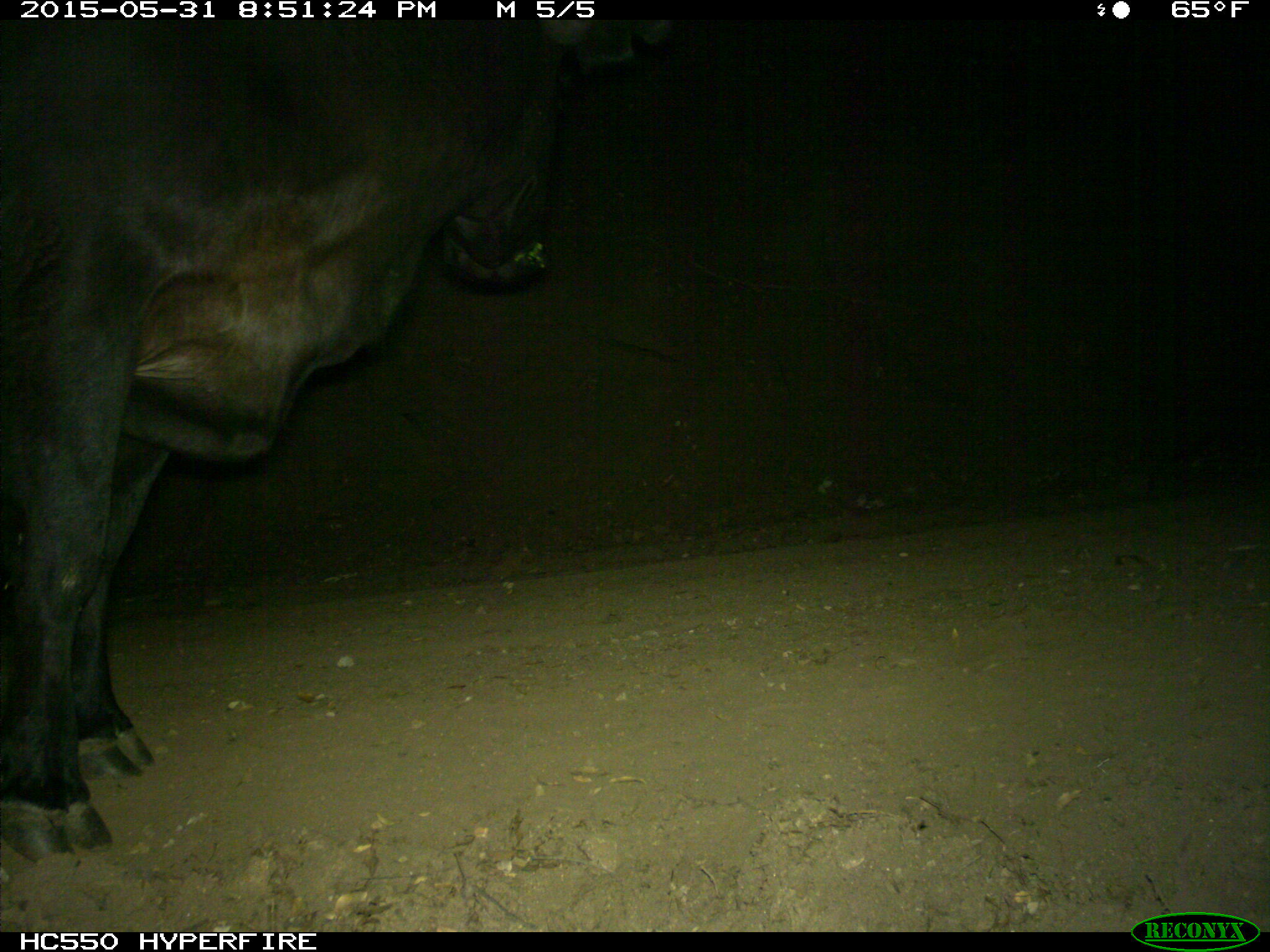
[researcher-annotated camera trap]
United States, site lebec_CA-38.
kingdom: Animalia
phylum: Chordata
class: Mammalia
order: Artiodactyla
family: Bovidae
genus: Bos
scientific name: Bos taurus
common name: domestic cow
Bos taurus (domestic cow).